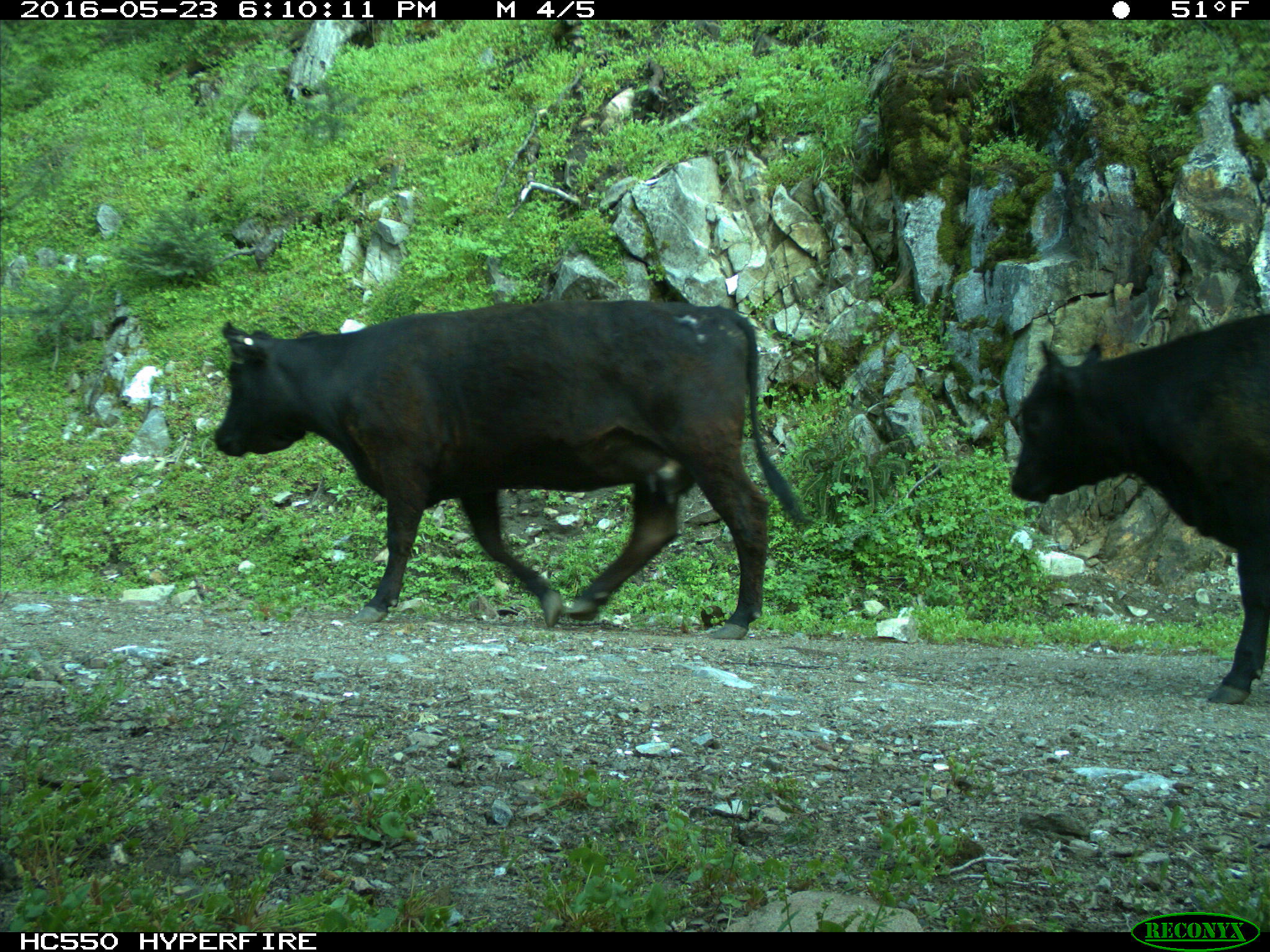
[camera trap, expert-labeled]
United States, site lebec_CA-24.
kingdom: Animalia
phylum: Chordata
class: Mammalia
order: Artiodactyla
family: Bovidae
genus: Bos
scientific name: Bos taurus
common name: domestic cow